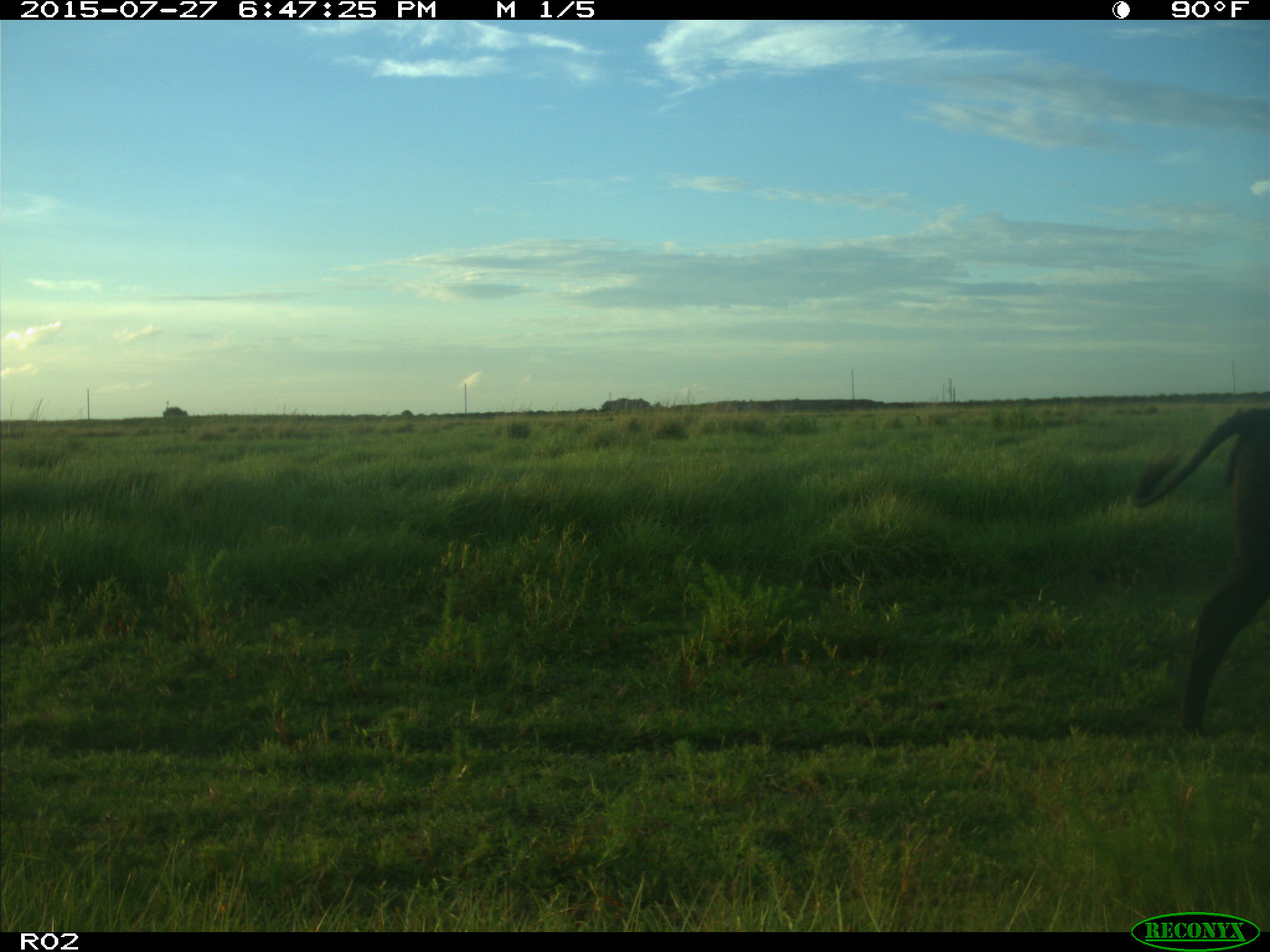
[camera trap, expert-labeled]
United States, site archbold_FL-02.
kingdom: Animalia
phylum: Chordata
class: Mammalia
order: Artiodactyla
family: Bovidae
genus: Bos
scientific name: Bos taurus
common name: domestic cow